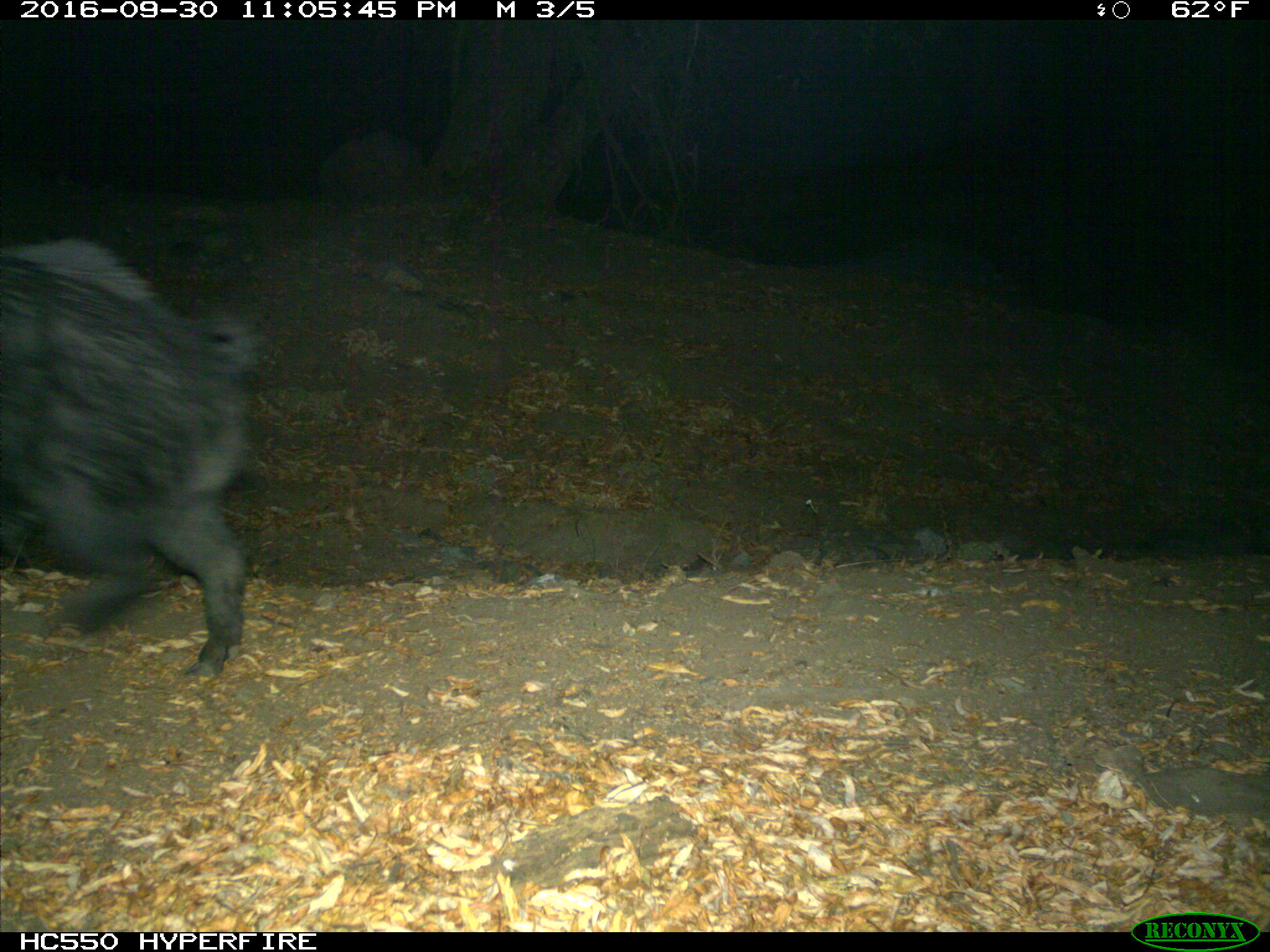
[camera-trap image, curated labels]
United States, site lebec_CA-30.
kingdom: Animalia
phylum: Chordata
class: Mammalia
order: Artiodactyla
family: Suidae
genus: Sus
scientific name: Sus scrofa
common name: wild boar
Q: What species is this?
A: Sus scrofa (wild boar).